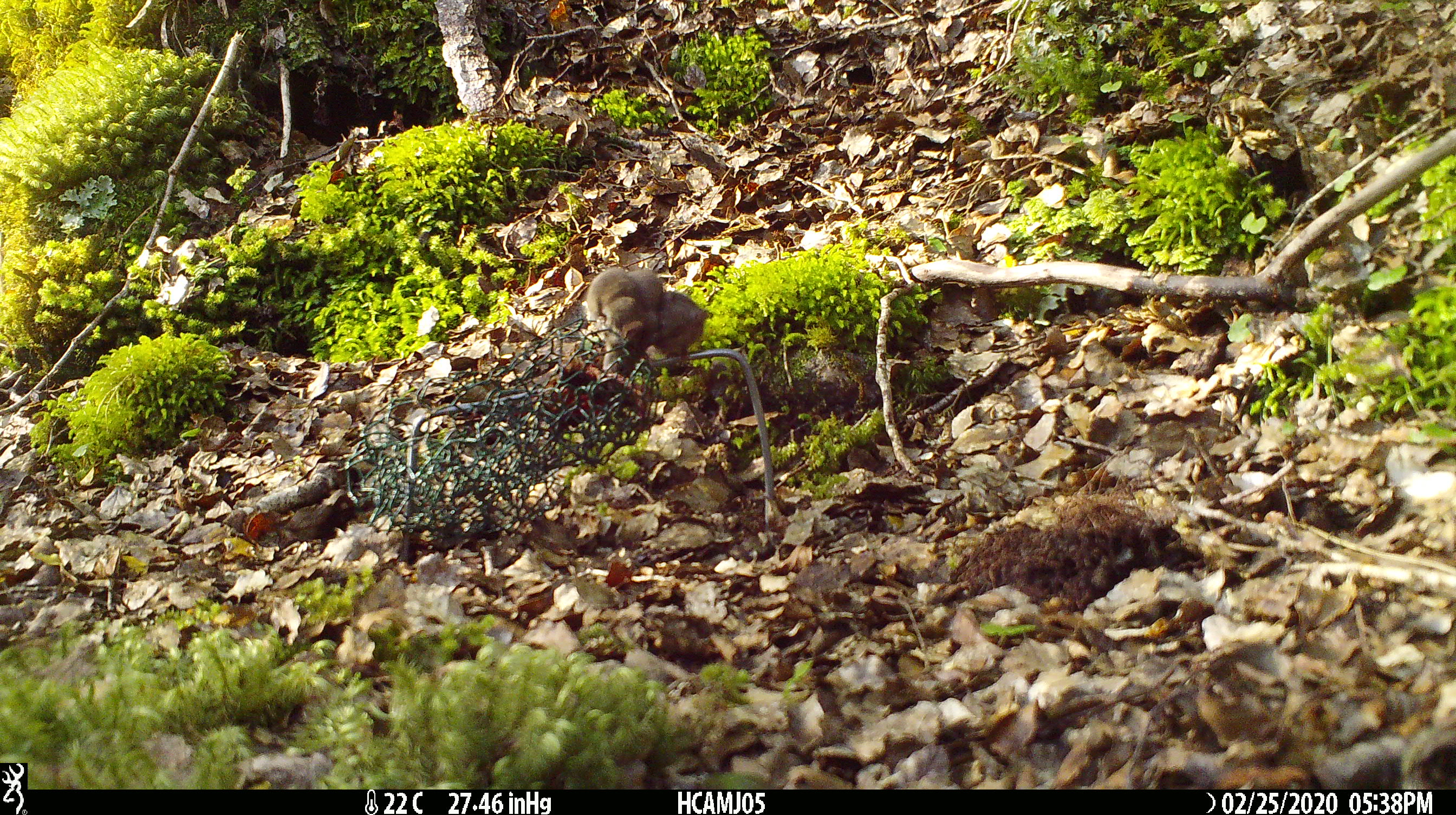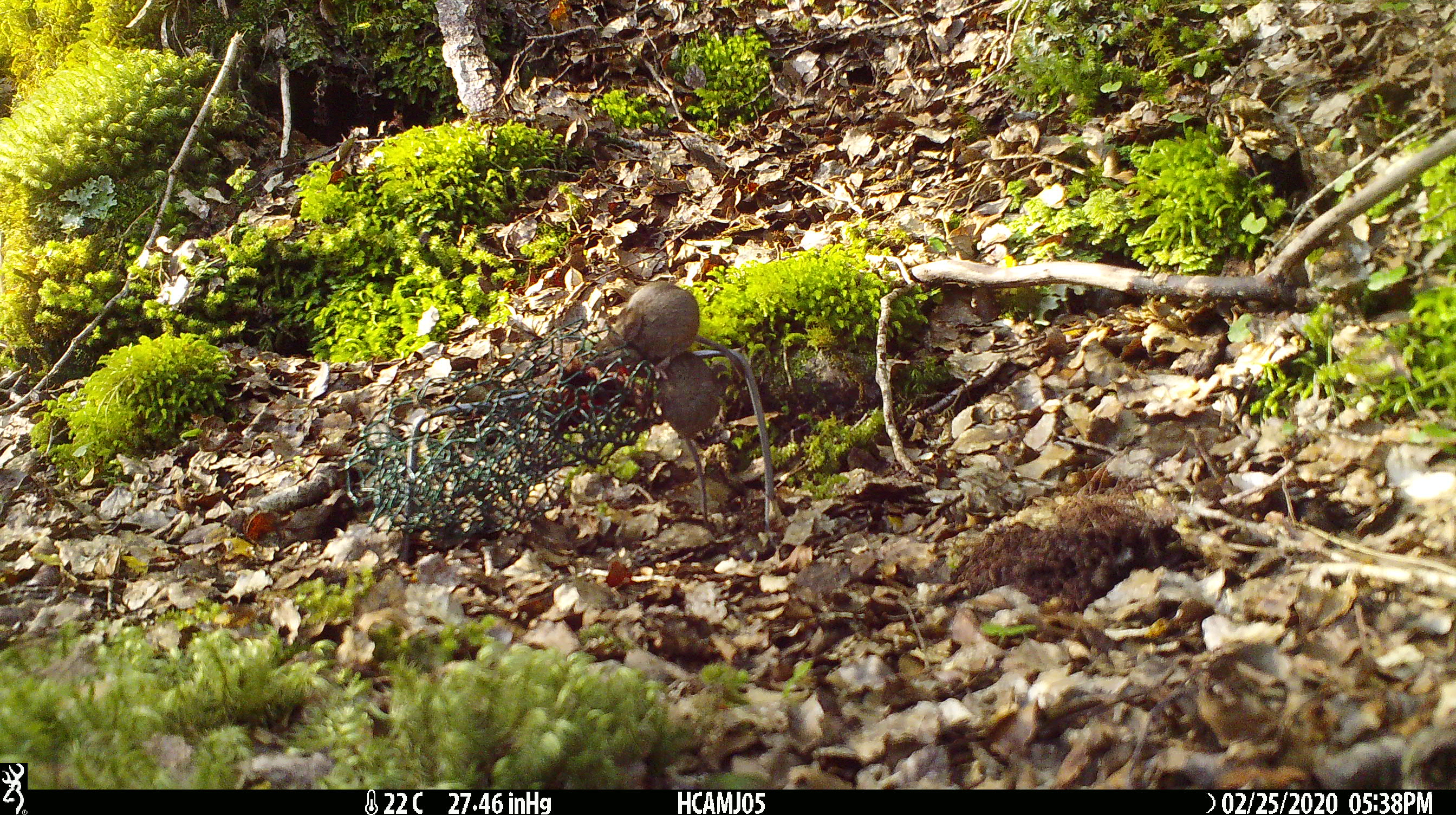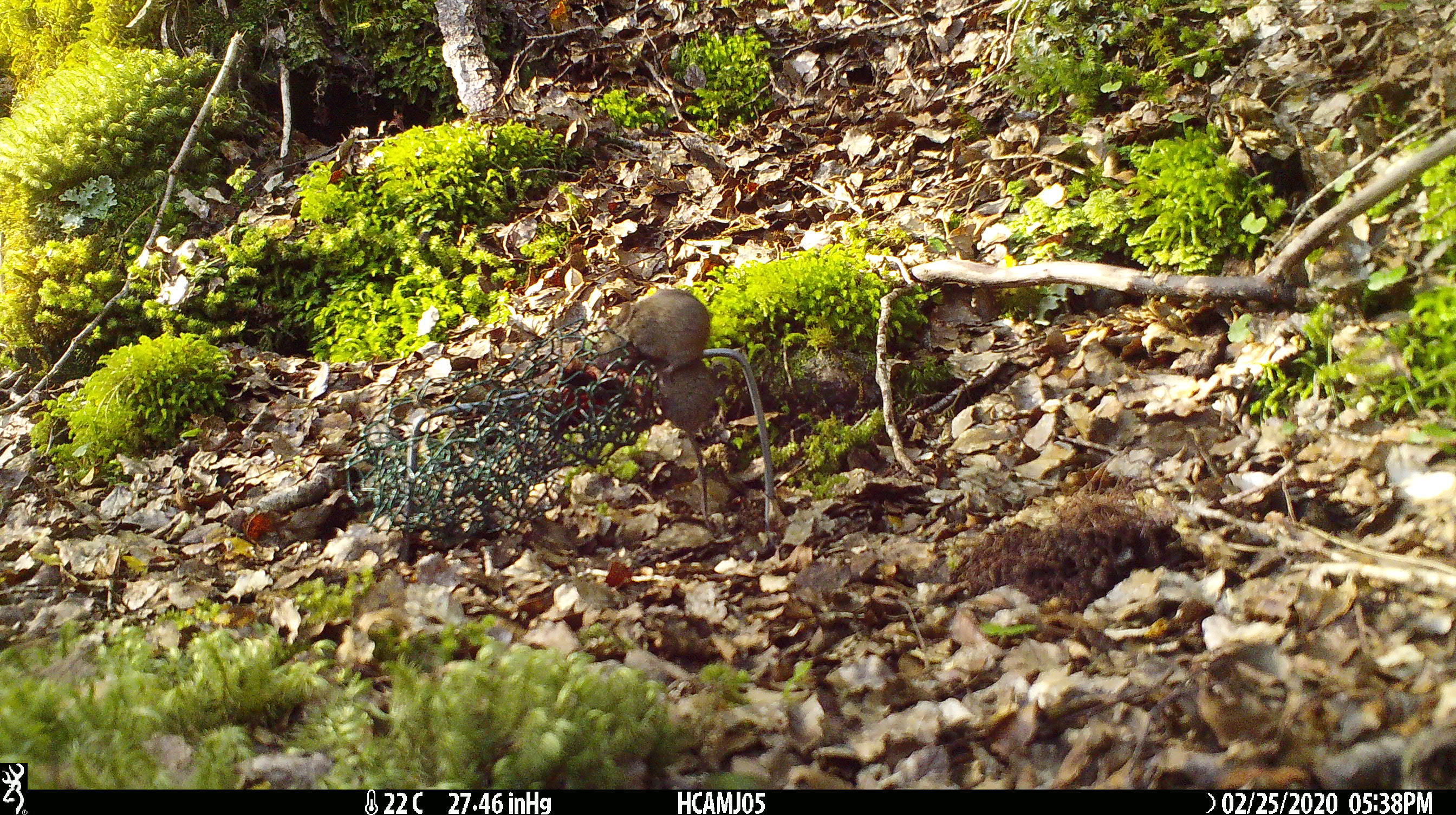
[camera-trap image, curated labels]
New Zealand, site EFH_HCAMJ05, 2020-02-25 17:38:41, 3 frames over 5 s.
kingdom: Animalia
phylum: Chordata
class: Mammalia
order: Rodentia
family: Muridae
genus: Mus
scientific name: Mus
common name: mouse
Mouse (Mus).